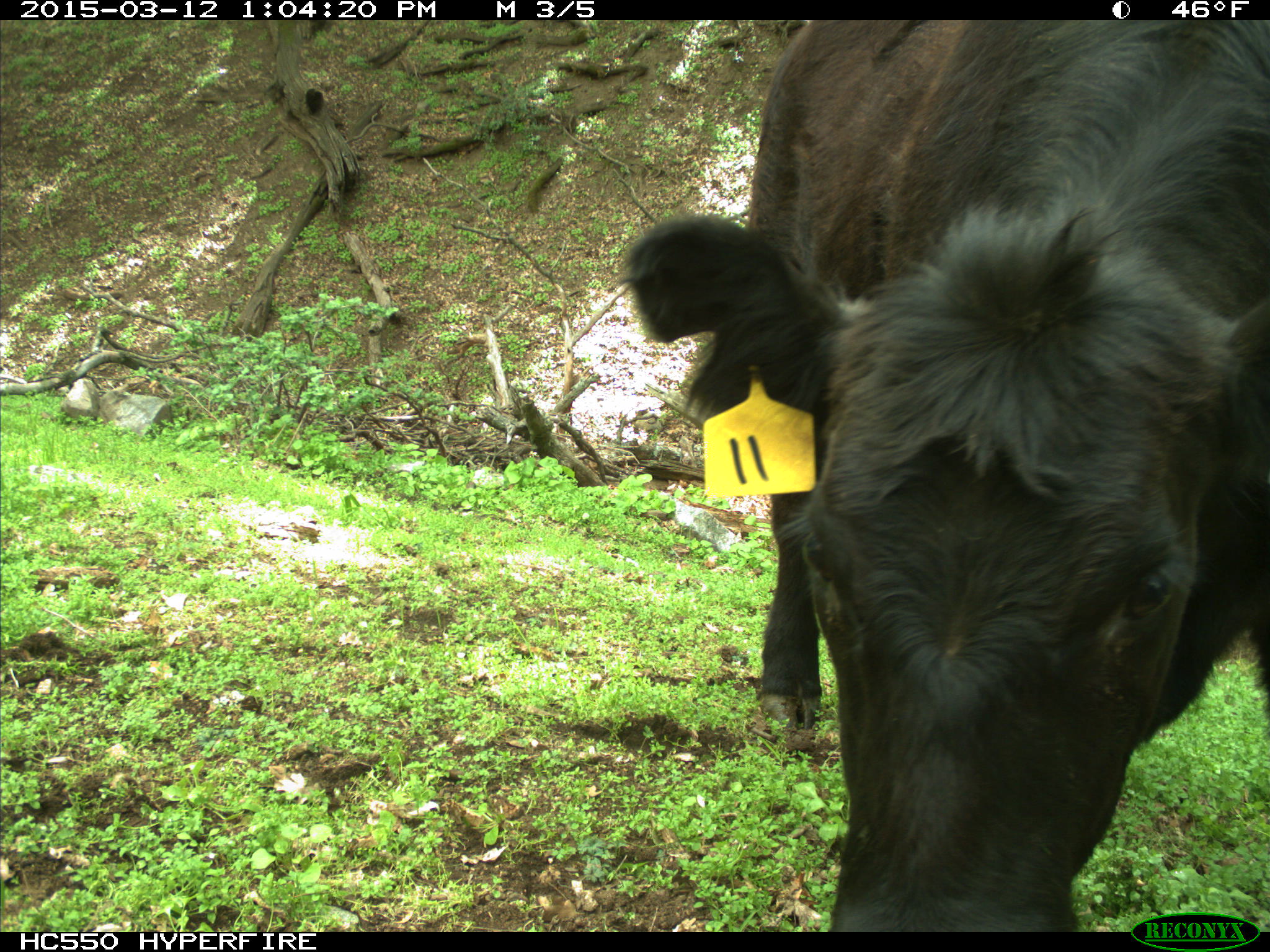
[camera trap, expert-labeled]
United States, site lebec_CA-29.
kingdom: Animalia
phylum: Chordata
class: Mammalia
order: Artiodactyla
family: Bovidae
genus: Bos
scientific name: Bos taurus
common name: domestic cow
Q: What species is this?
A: Bos taurus (domestic cow).